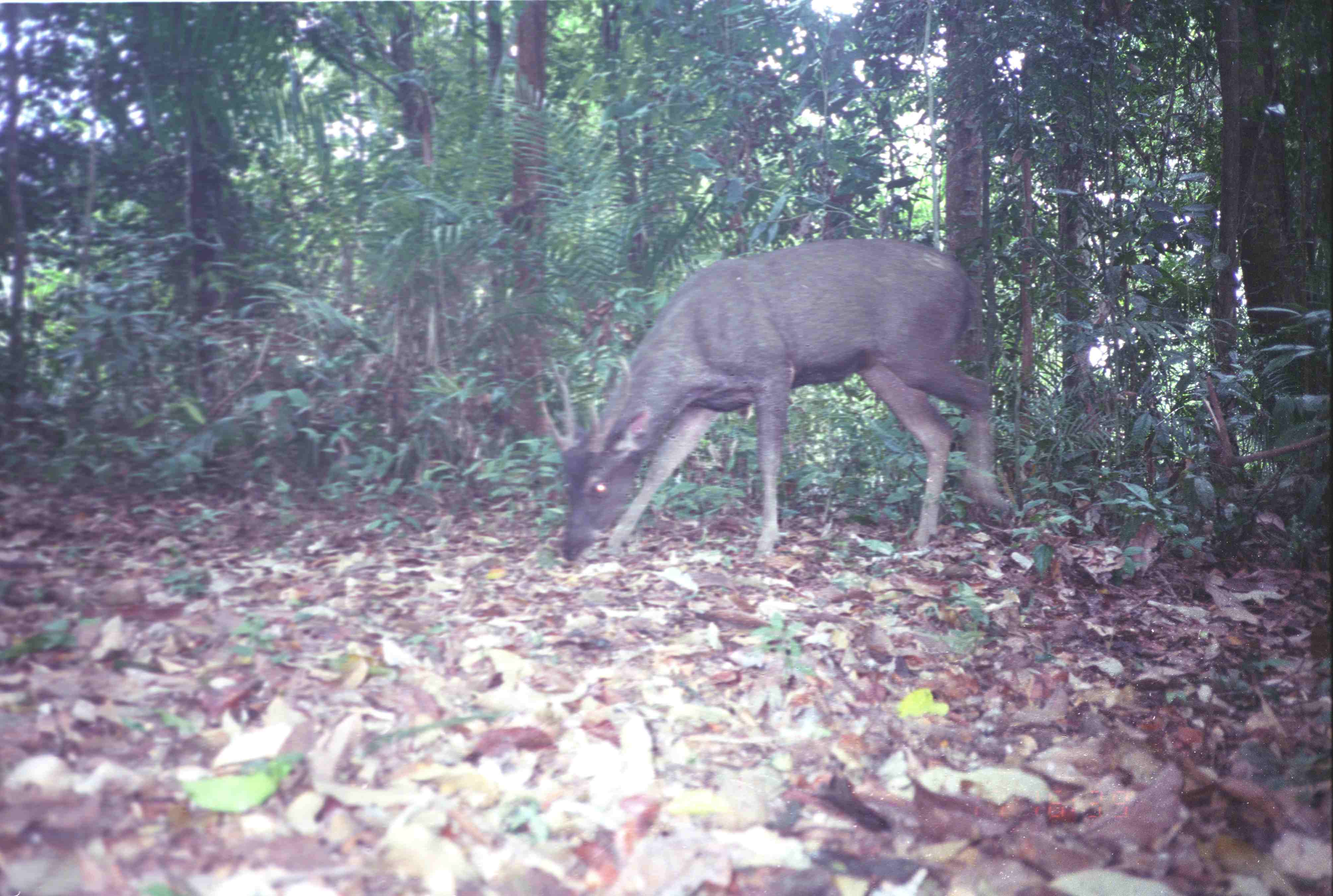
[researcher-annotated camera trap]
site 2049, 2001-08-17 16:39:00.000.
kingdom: Animalia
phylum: Chordata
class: Mammalia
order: Artiodactyla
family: Cervidae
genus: Rusa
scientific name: Rusa unicolor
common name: sambar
Rusa unicolor (sambar), count 1.